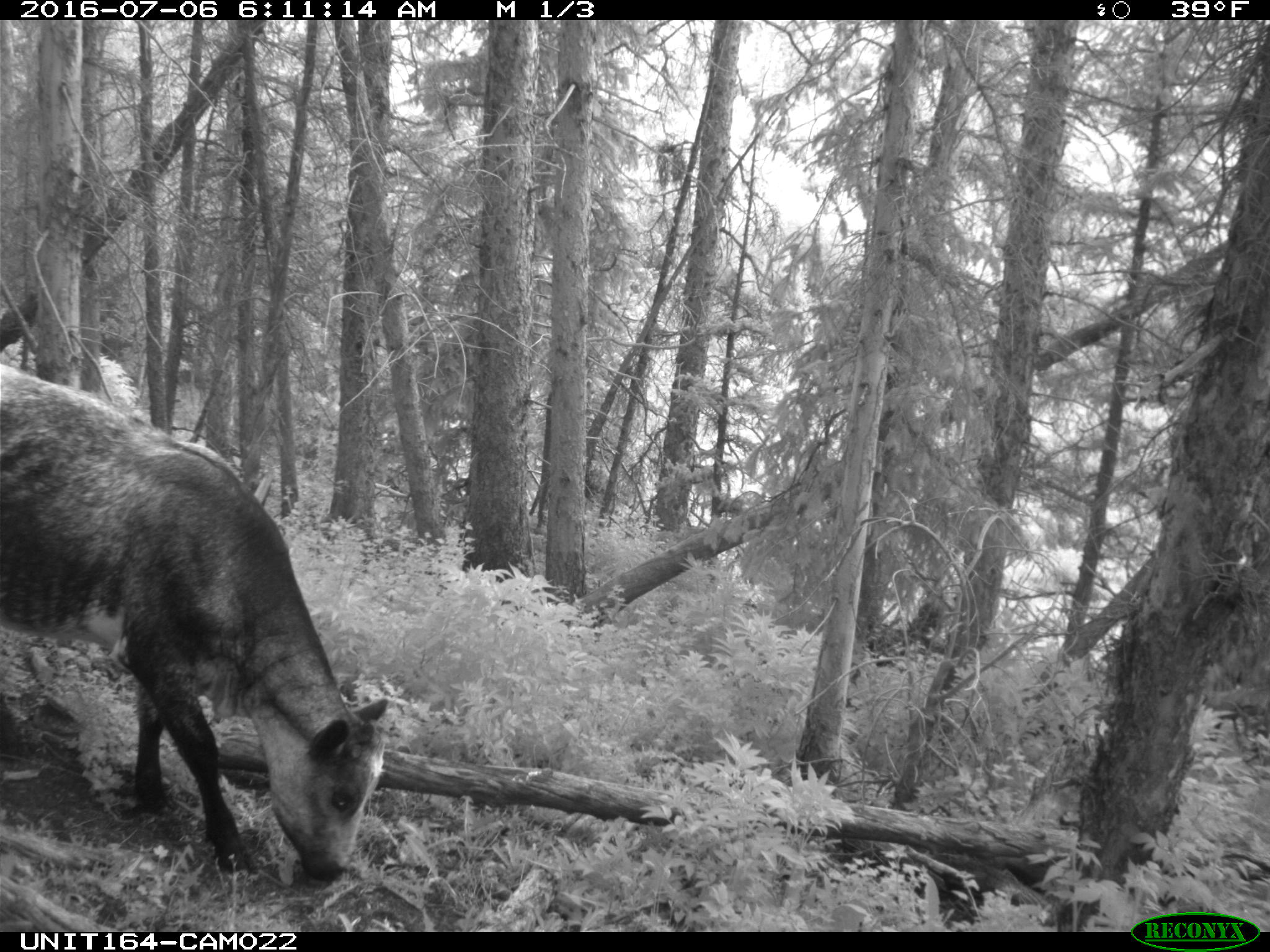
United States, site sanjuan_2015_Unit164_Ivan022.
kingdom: Animalia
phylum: Chordata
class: Mammalia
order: Artiodactyla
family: Bovidae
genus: Bos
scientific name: Bos taurus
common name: domestic cow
Bos taurus (domestic cow).